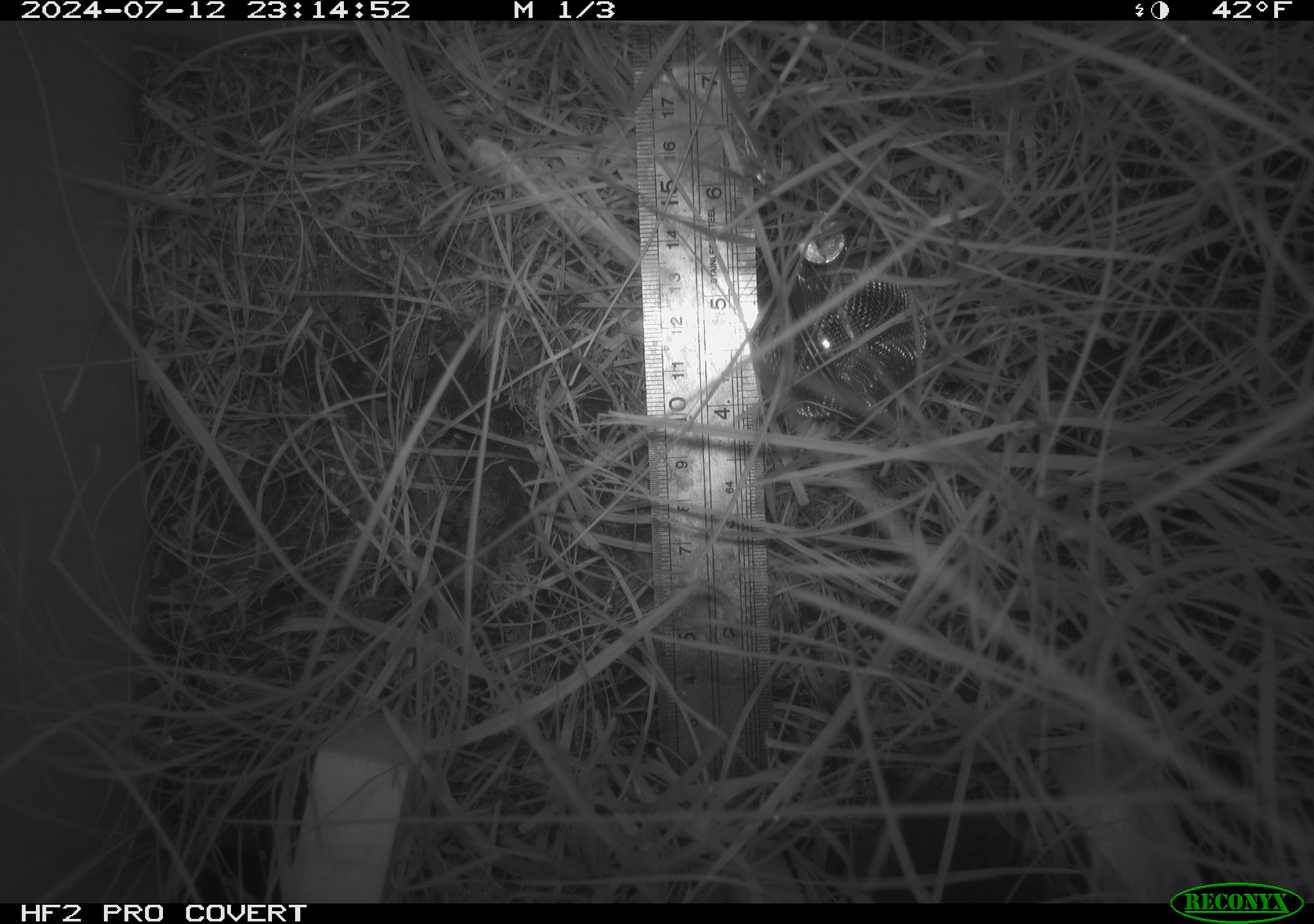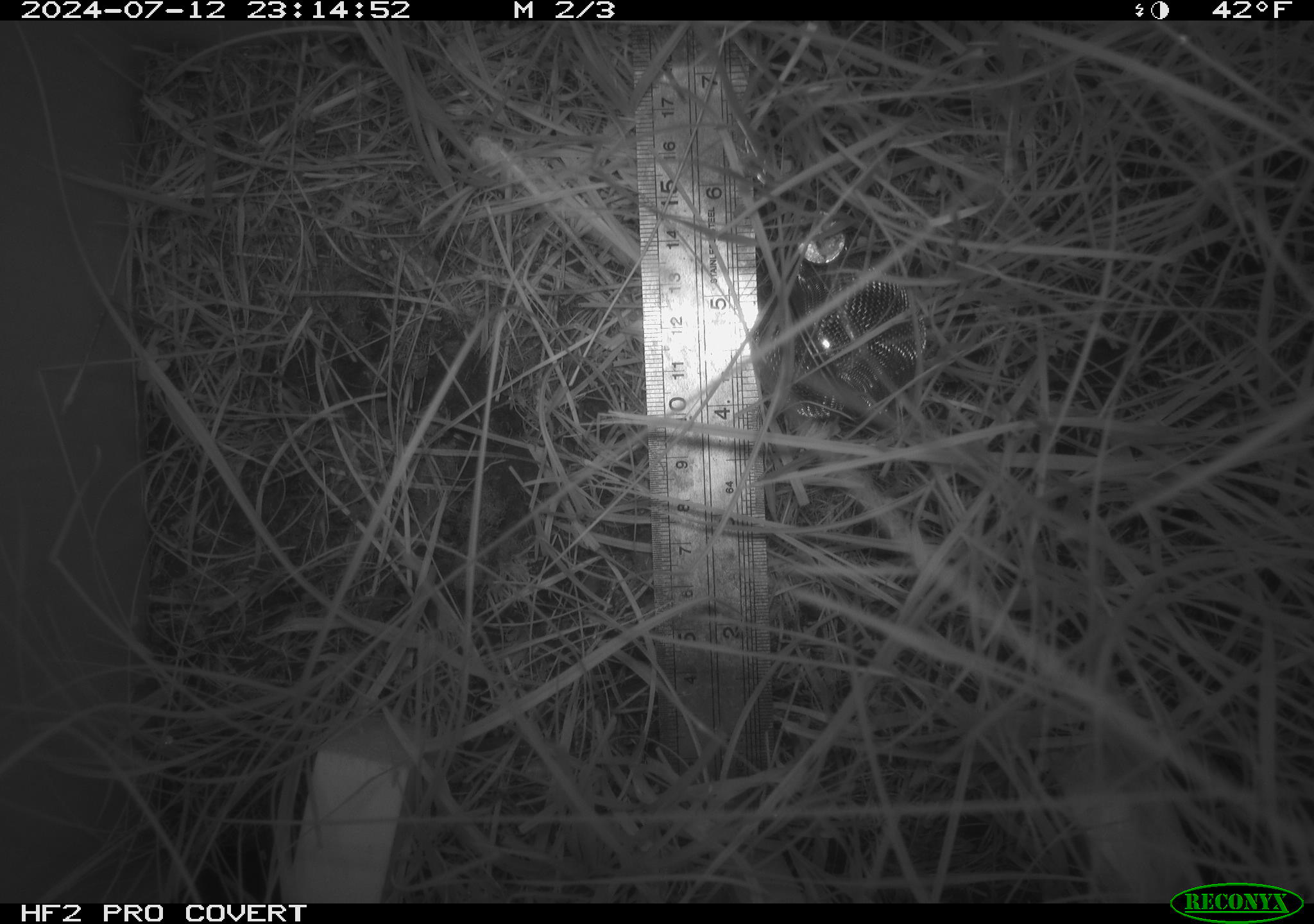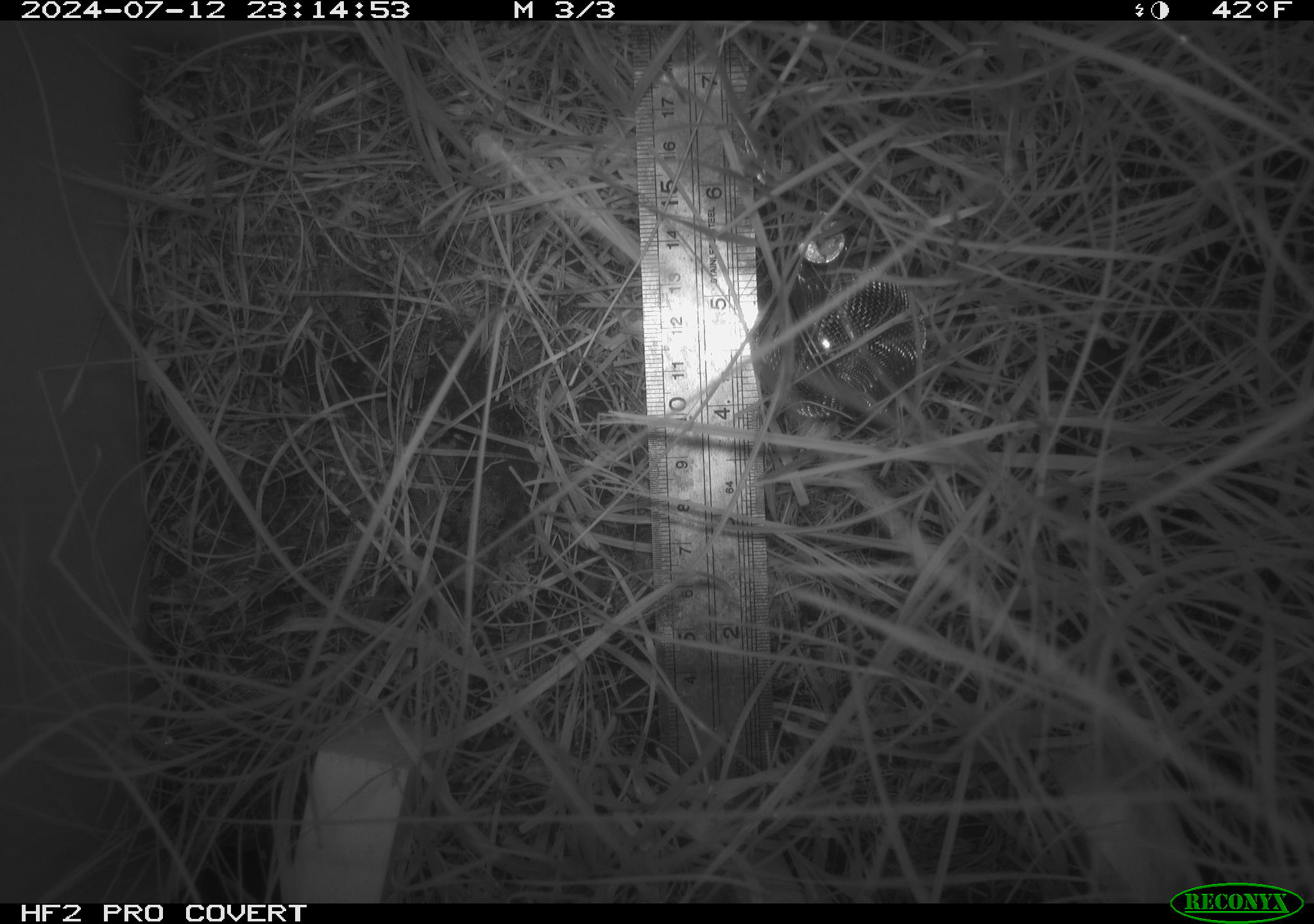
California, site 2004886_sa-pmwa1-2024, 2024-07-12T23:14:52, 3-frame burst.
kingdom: Animalia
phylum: Chordata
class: Mammalia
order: Rodentia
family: Cricetidae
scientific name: Arvicolinae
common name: voles, lemmings, and muskrats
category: arvicolinae subfamily